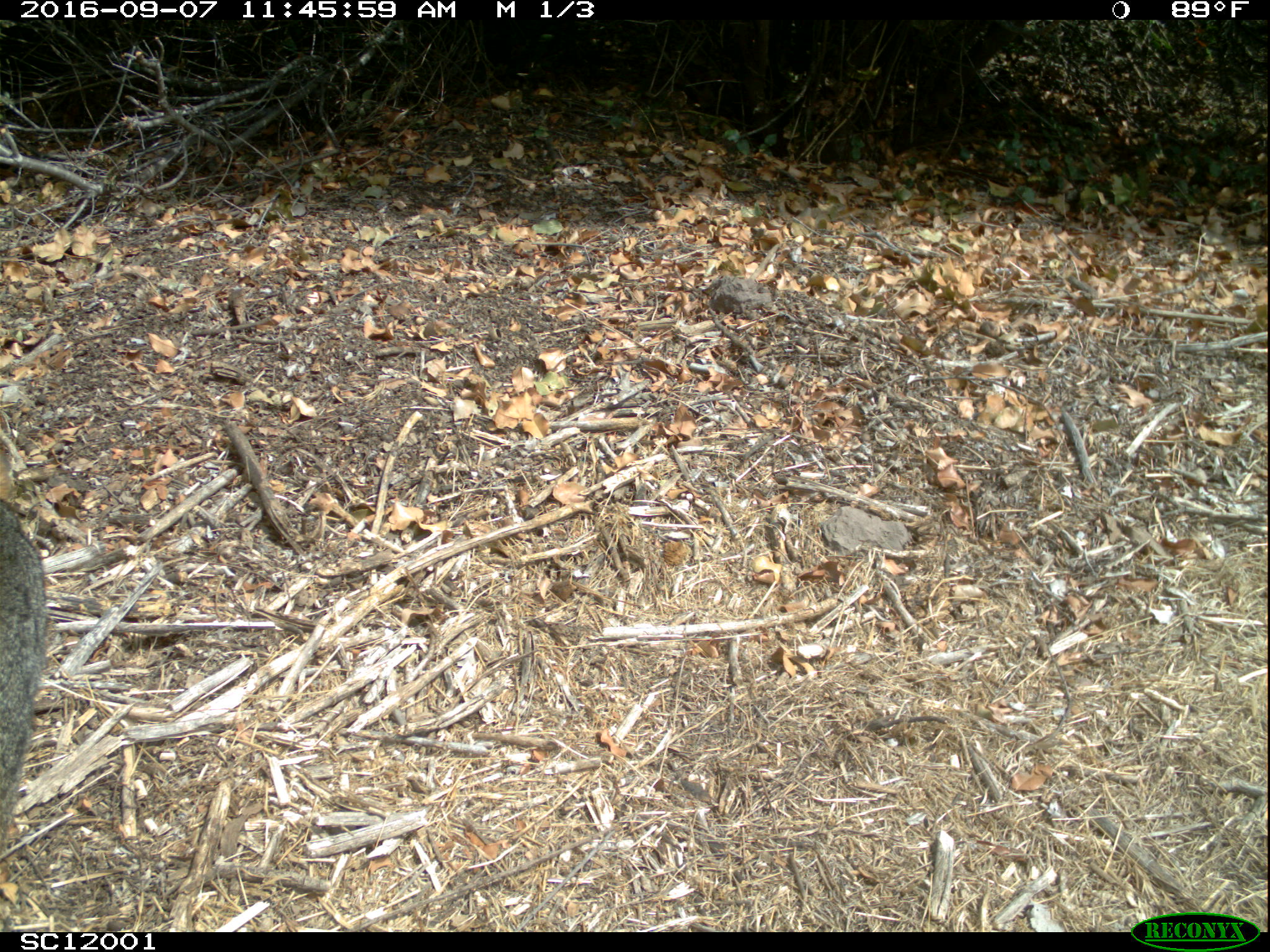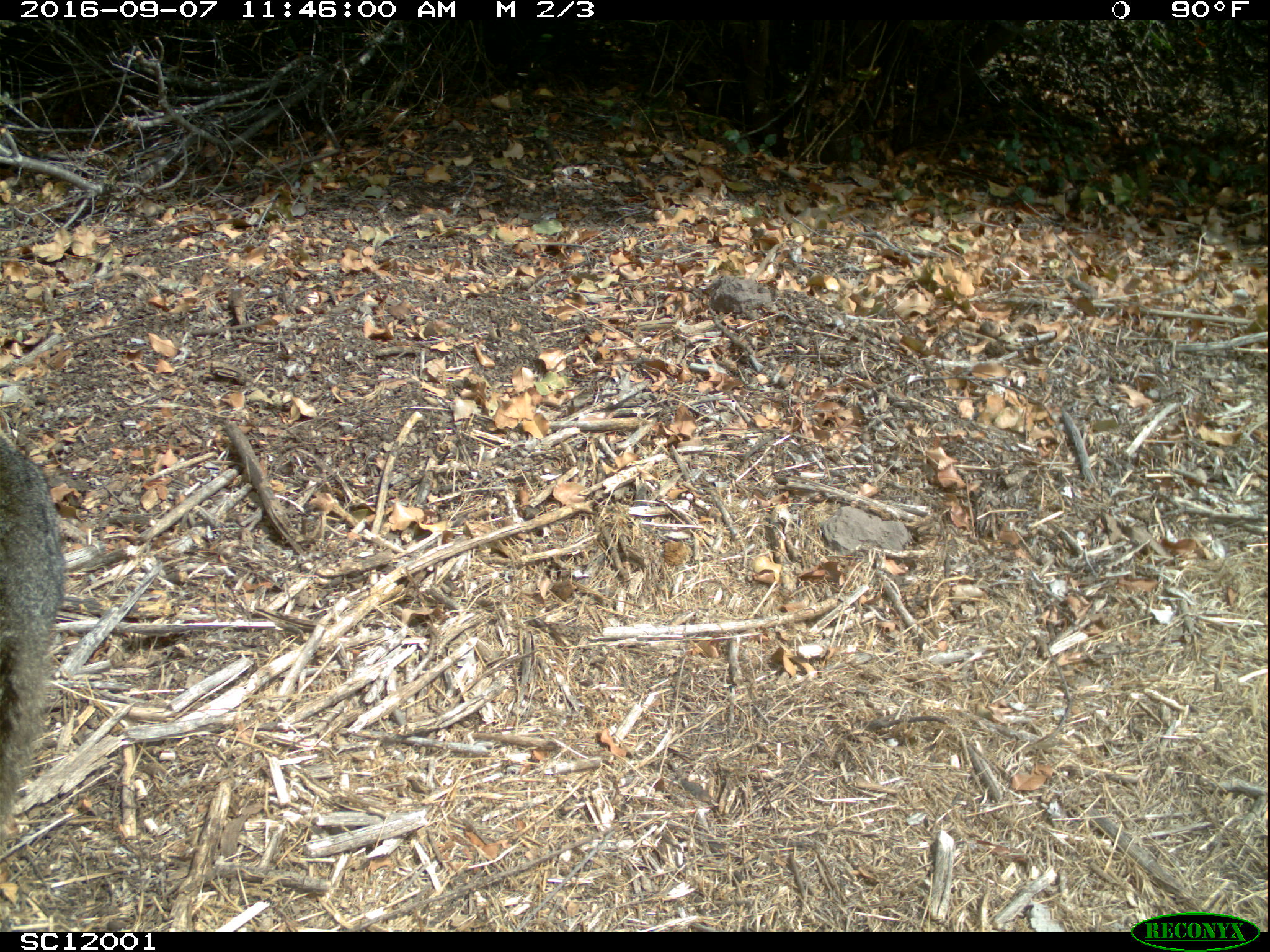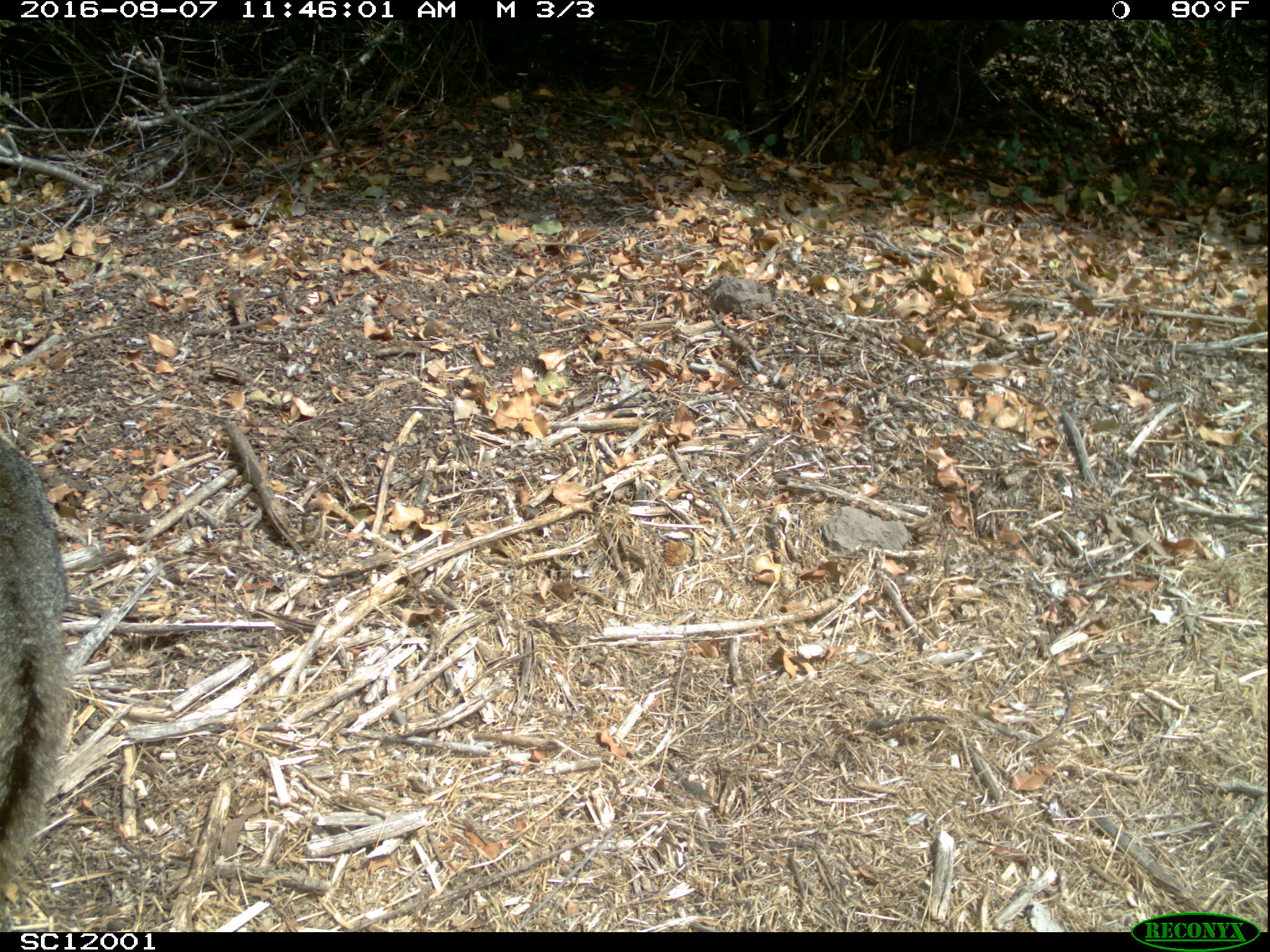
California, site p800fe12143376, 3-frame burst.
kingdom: Animalia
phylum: Chordata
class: Mammalia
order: Carnivora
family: Canidae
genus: Urocyon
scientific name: Urocyon littoralis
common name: island fox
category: fox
Fox (island fox) (Urocyon littoralis).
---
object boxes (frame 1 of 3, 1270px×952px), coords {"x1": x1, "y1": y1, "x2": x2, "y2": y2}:
fox: {"x1": 0, "y1": 444, "x2": 48, "y2": 855}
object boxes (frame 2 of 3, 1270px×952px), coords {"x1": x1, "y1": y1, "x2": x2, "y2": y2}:
fox: {"x1": 1, "y1": 436, "x2": 64, "y2": 840}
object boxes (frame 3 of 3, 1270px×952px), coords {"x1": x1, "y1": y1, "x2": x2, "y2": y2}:
fox: {"x1": 0, "y1": 435, "x2": 69, "y2": 925}